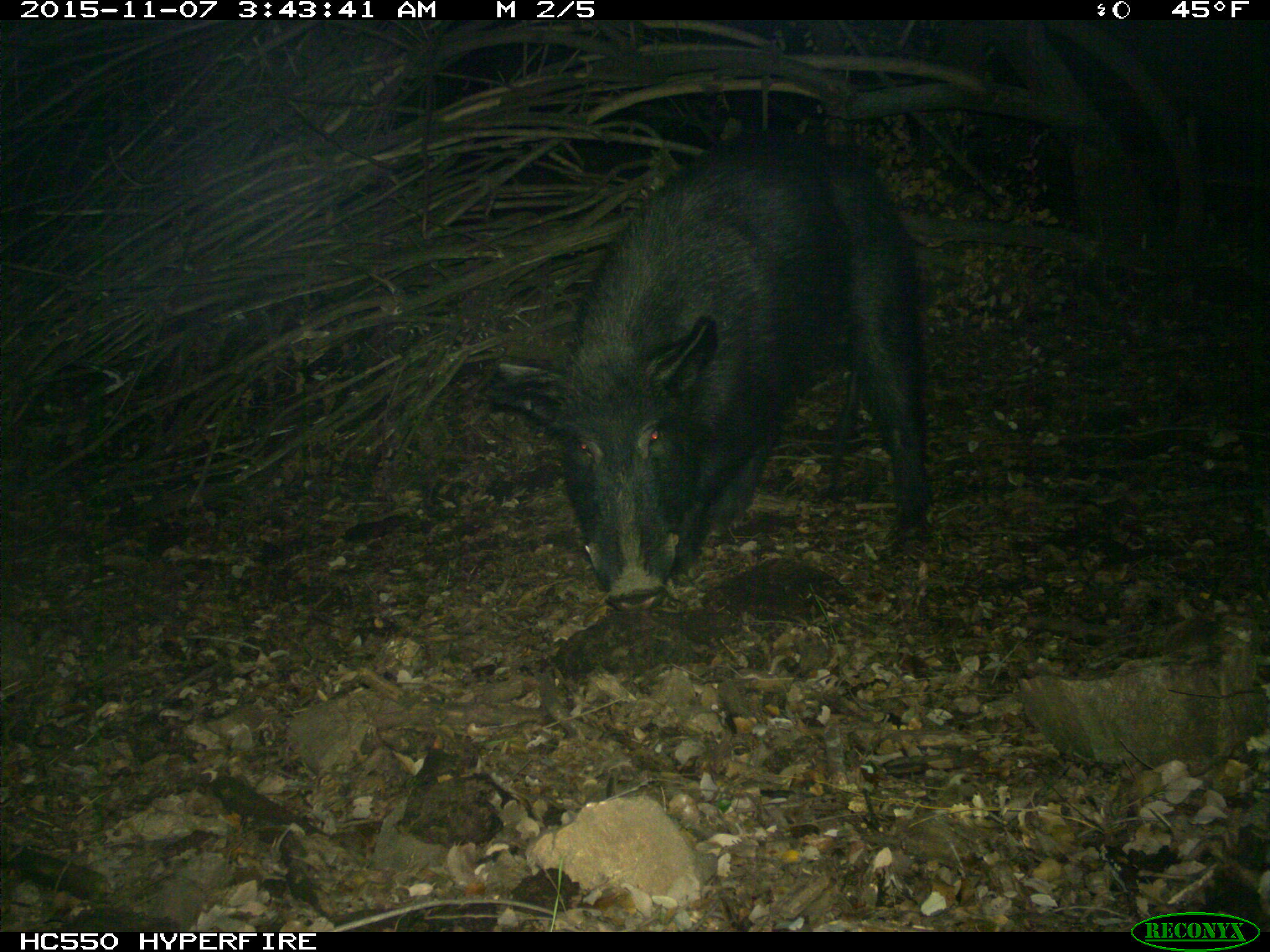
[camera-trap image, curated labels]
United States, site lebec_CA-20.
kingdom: Animalia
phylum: Chordata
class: Mammalia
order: Artiodactyla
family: Suidae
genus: Sus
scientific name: Sus scrofa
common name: wild boar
Sus scrofa (wild boar).